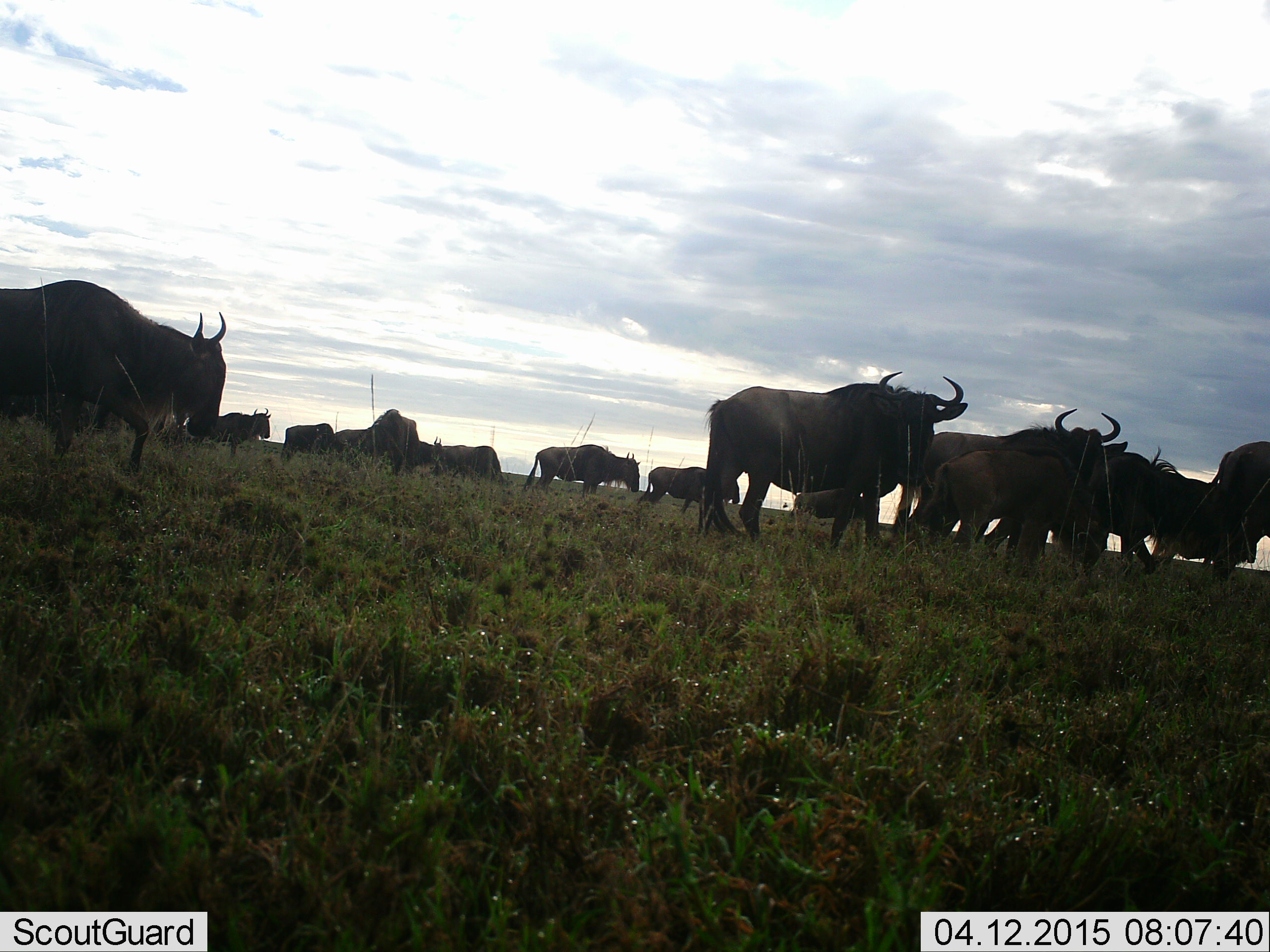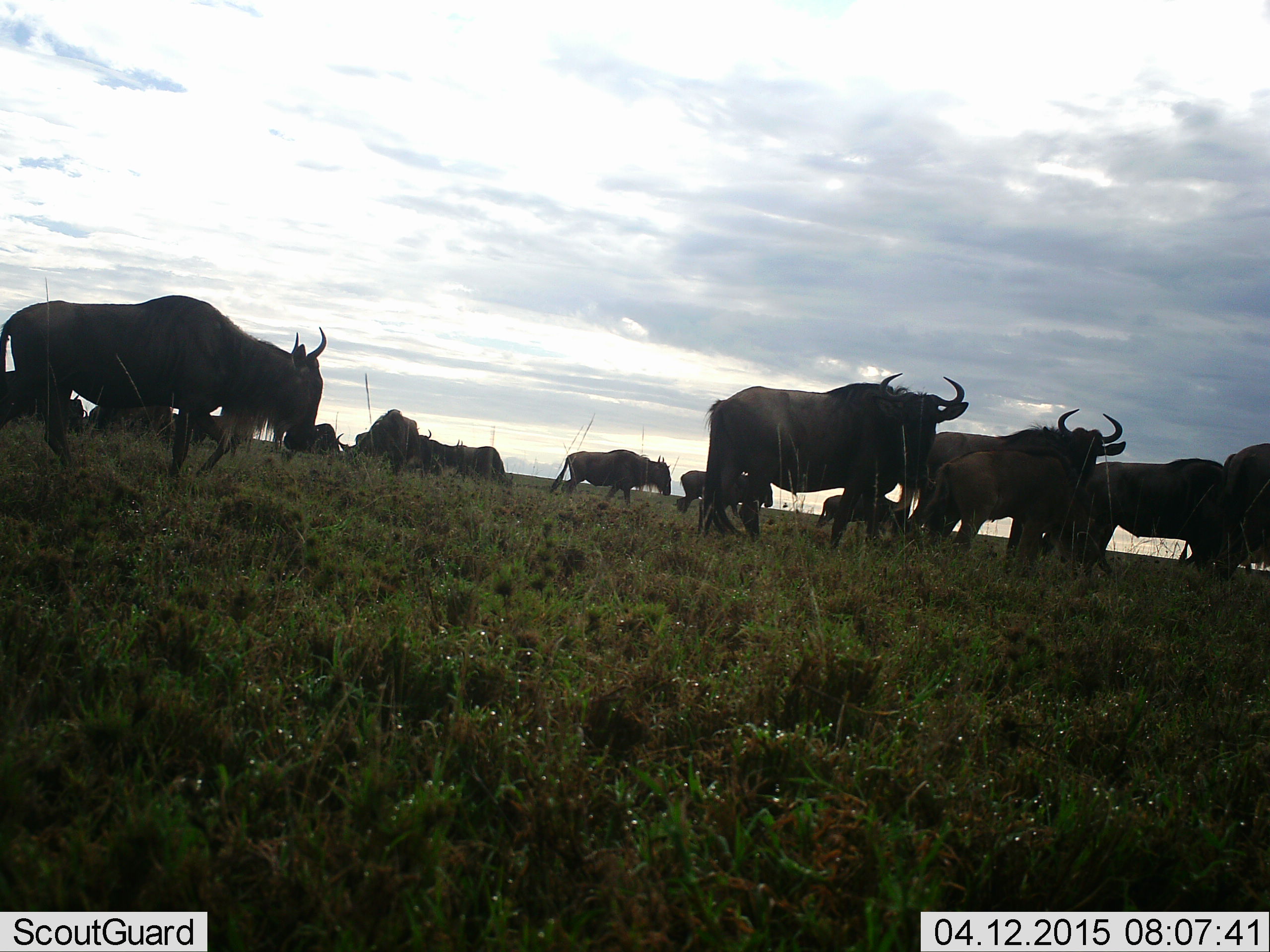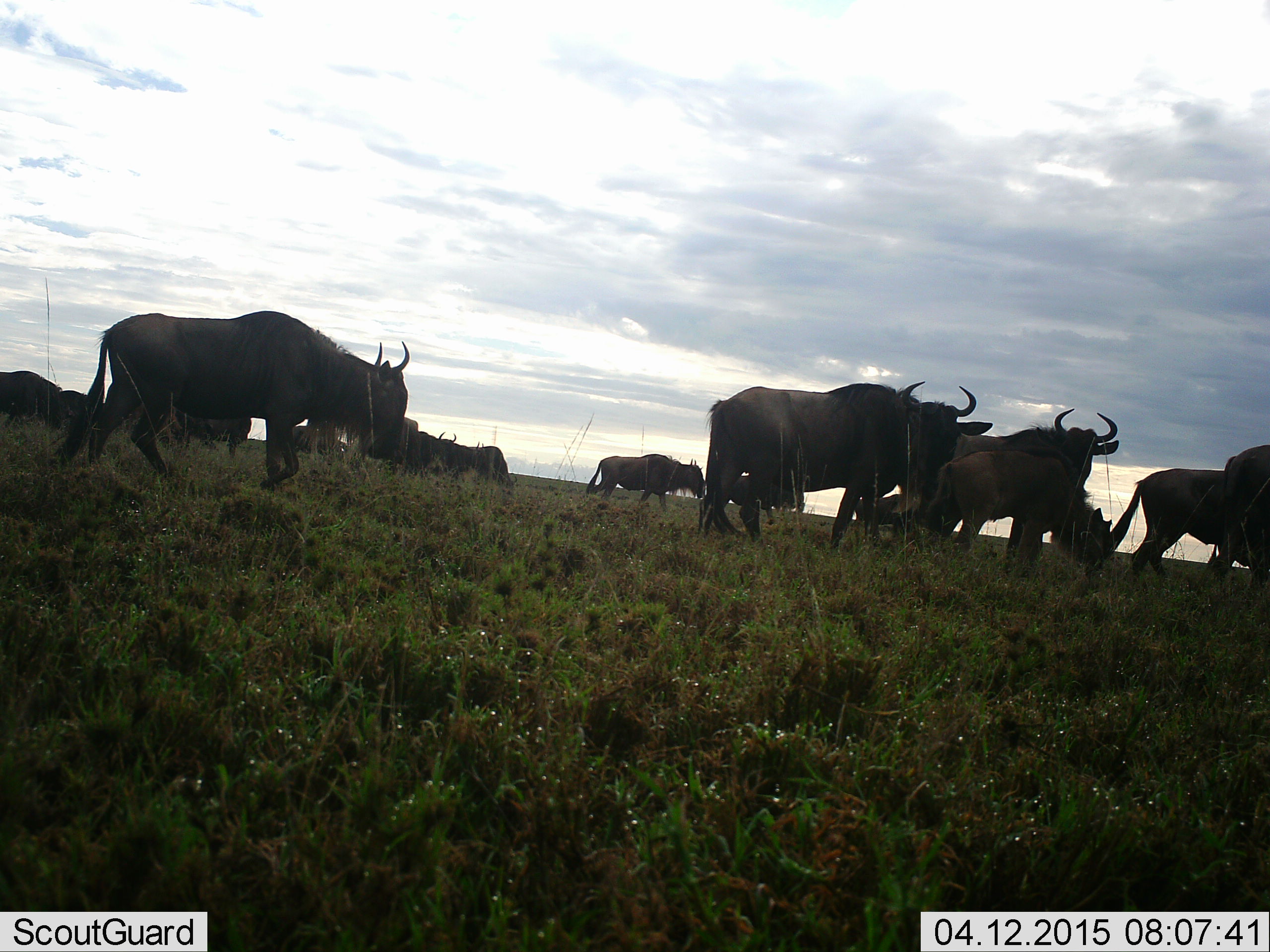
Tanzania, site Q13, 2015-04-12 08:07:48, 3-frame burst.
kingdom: Animalia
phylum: Chordata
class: Mammalia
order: Artiodactyla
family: Bovidae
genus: Connochaetes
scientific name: Connochaetes taurinus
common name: blue wildebeest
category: wildebeest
Wildebeest (blue wildebeest) (Connochaetes taurinus), count 11-50. Behavior (volunteer vote fractions): standing 80%, resting 10%, moving 70%, interacting 0%. Young present (vote fraction): 0%. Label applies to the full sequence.